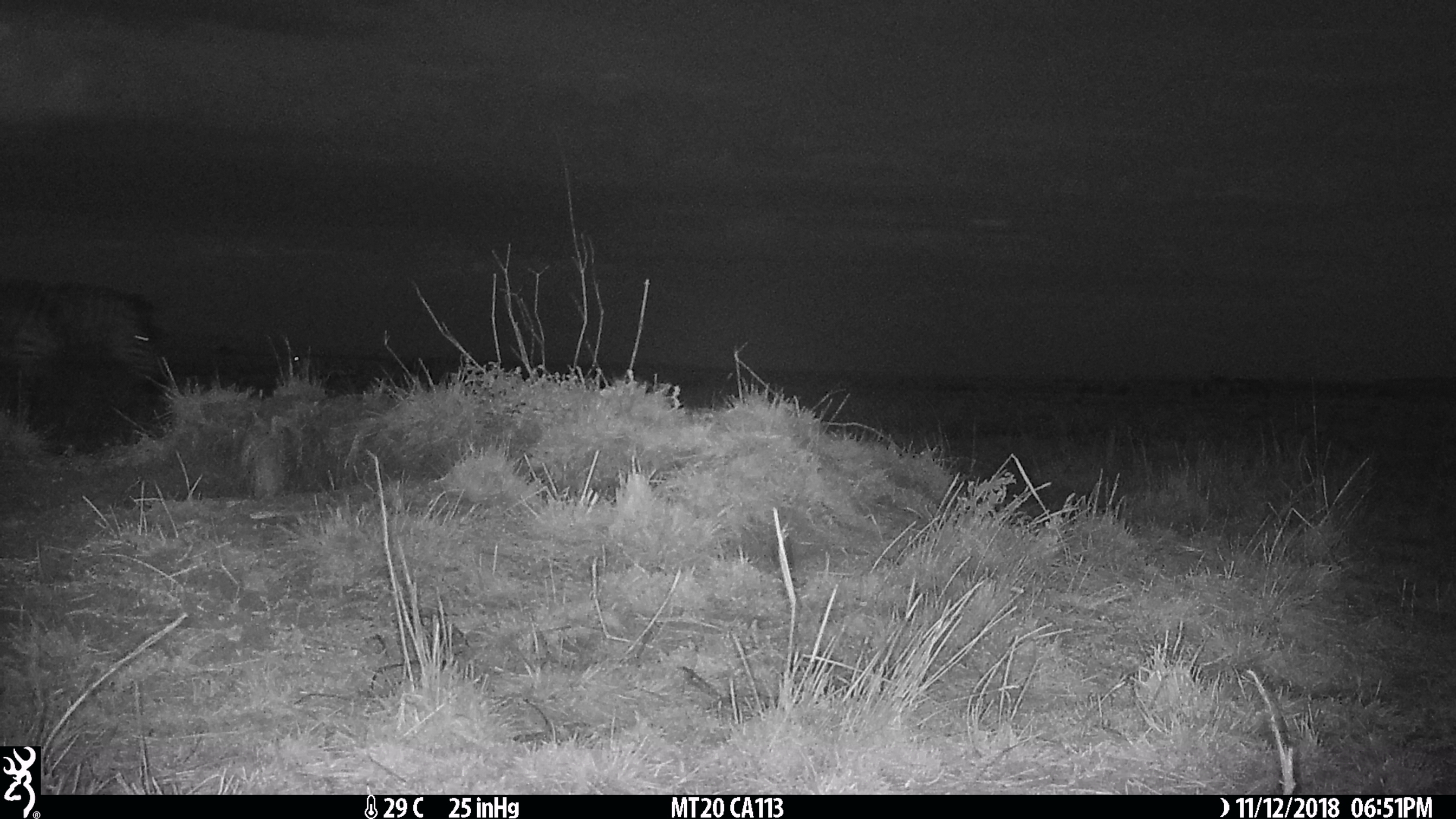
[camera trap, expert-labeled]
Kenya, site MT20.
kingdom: Animalia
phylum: Chordata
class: Mammalia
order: Perissodactyla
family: Equidae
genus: Equus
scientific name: Equus quagga burchellii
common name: burchell's zebra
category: zebra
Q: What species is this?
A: Zebra (burchell's zebra) (Equus quagga burchellii).